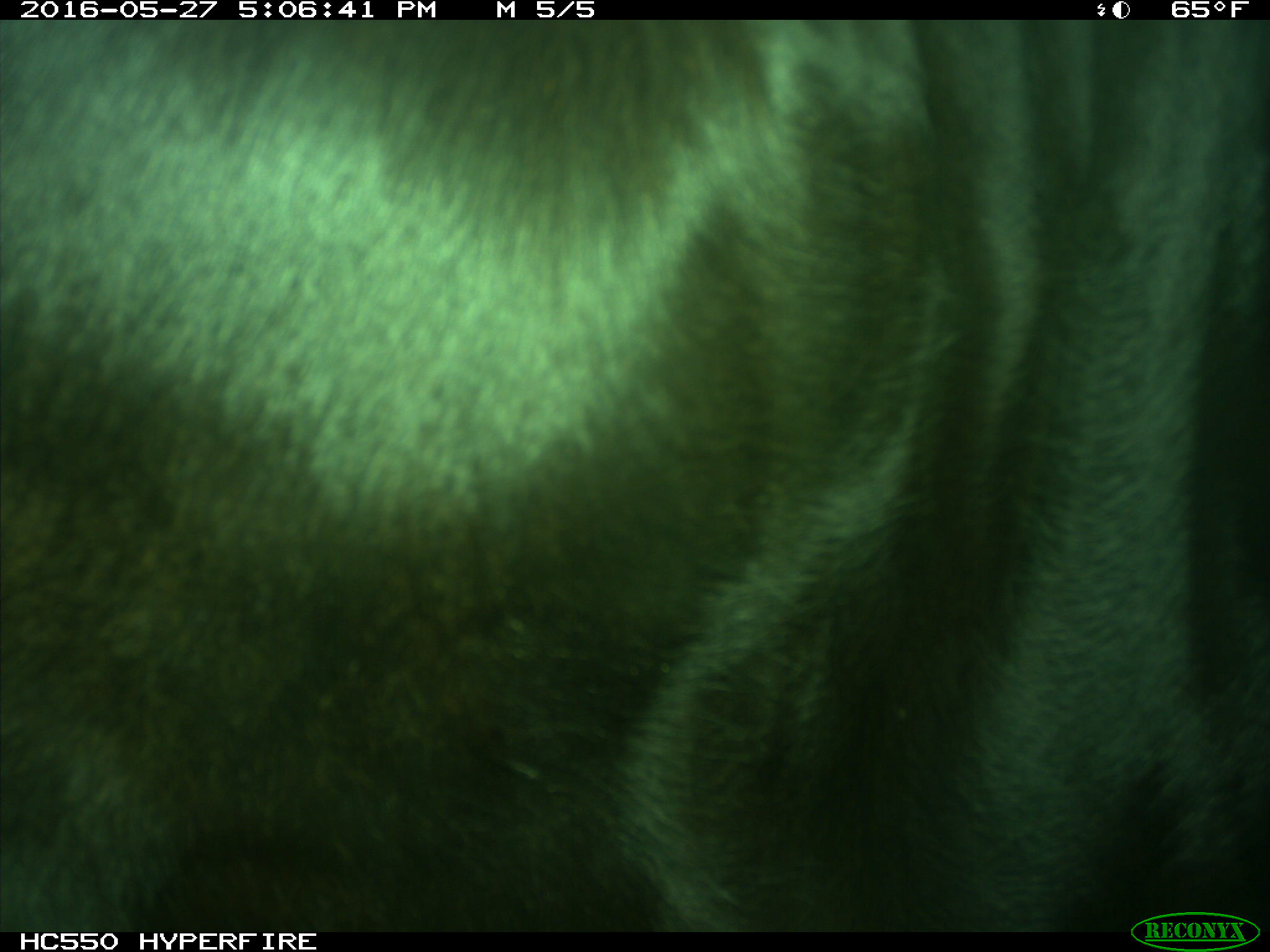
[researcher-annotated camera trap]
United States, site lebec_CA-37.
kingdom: Animalia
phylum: Chordata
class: Mammalia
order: Artiodactyla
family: Bovidae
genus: Bos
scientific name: Bos taurus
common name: domestic cow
Bos taurus (domestic cow).